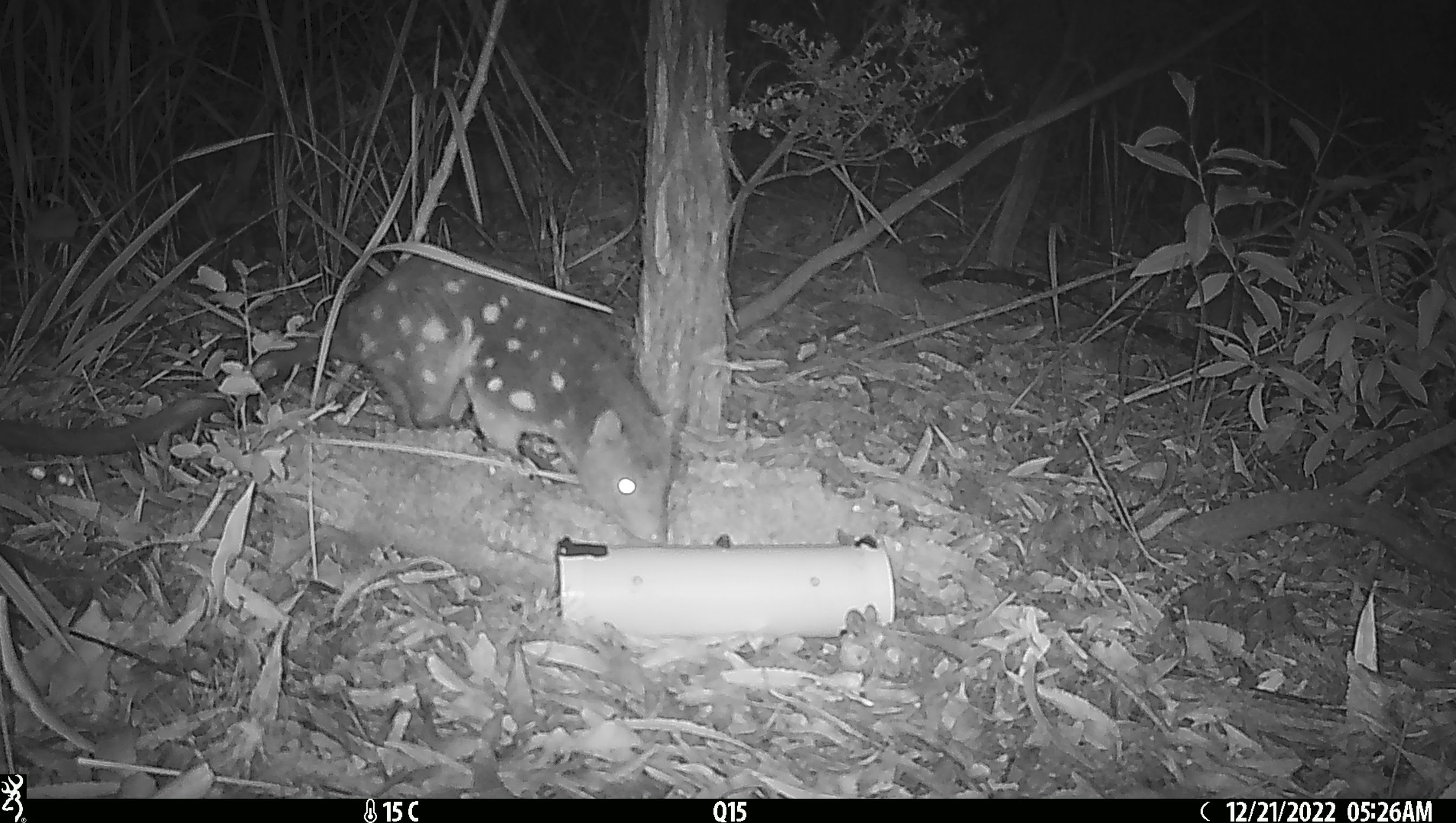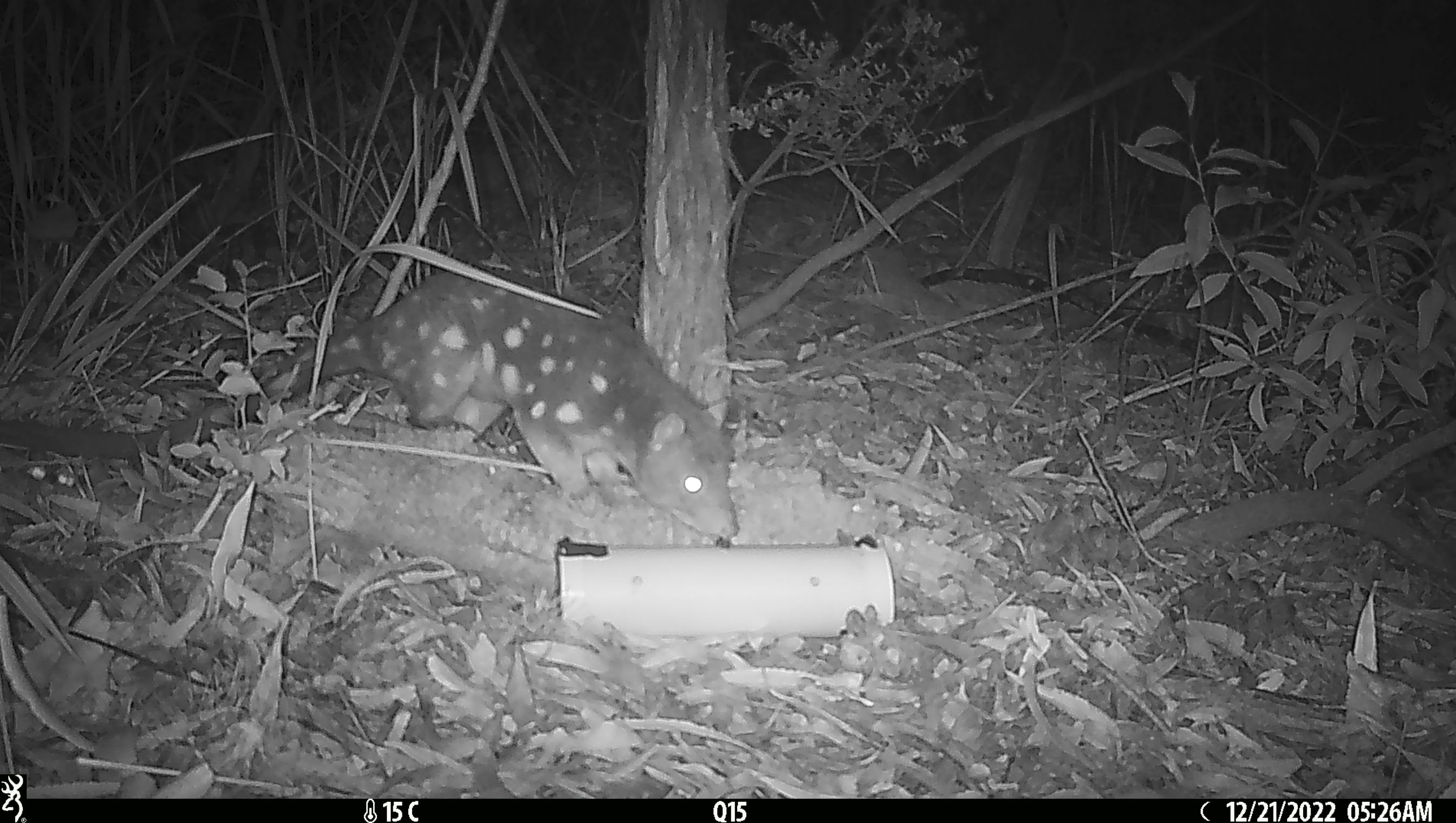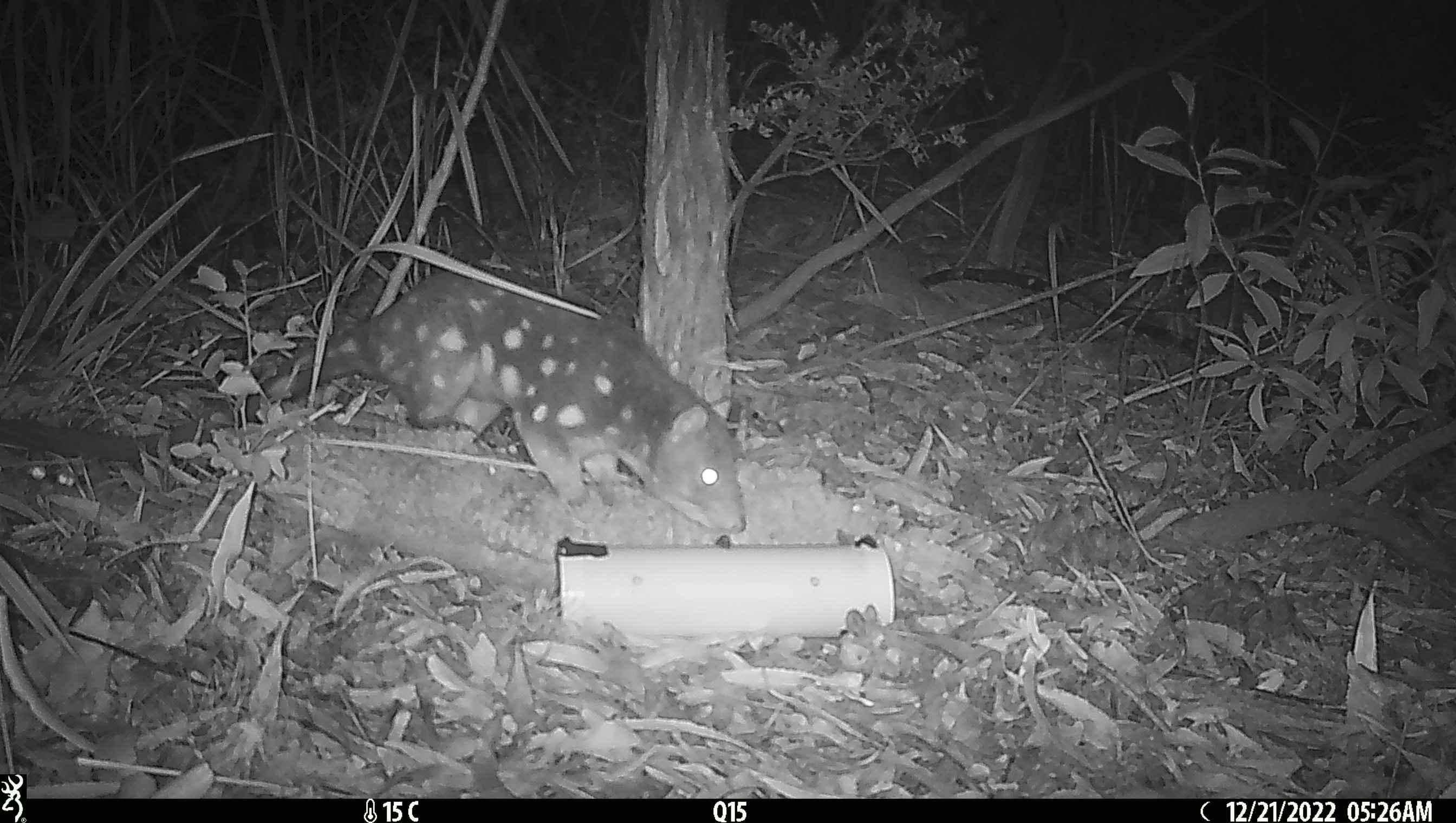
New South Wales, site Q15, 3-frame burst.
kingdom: Animalia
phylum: Chordata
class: Mammalia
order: Dasyuromorphia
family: Dasyuridae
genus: Dasyurus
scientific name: Dasyurus maculatus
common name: spotted-tailed quoll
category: quoll